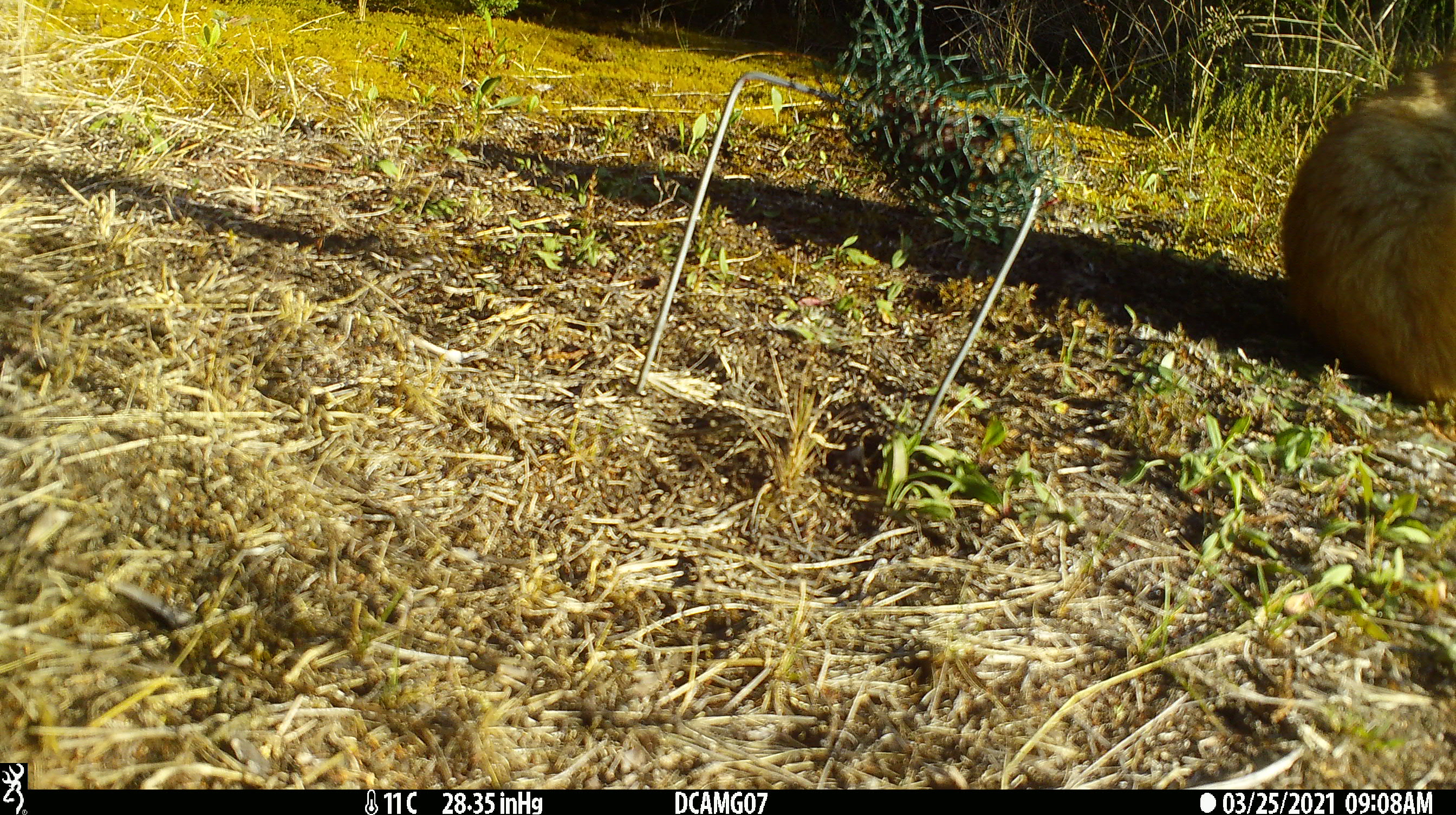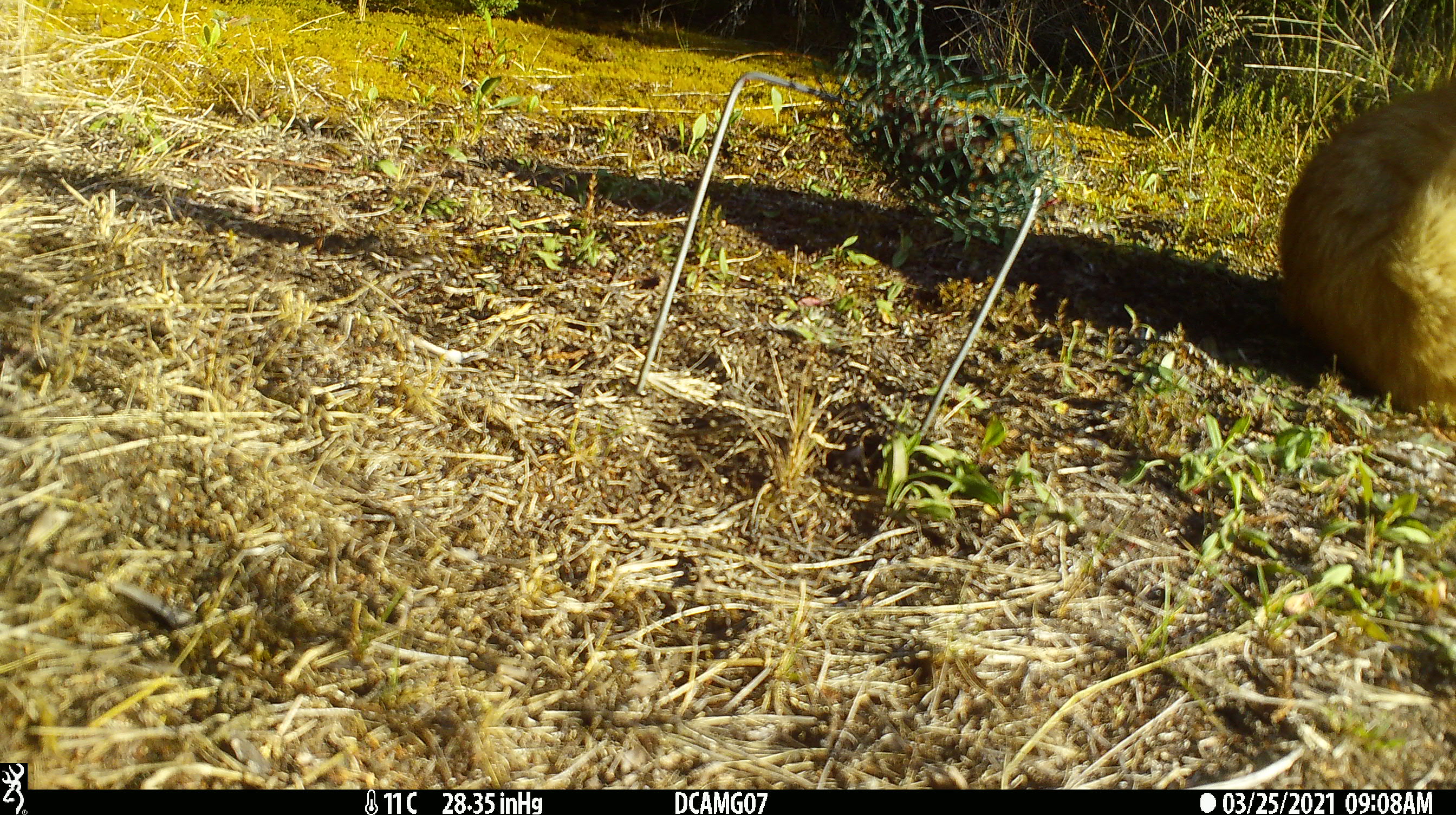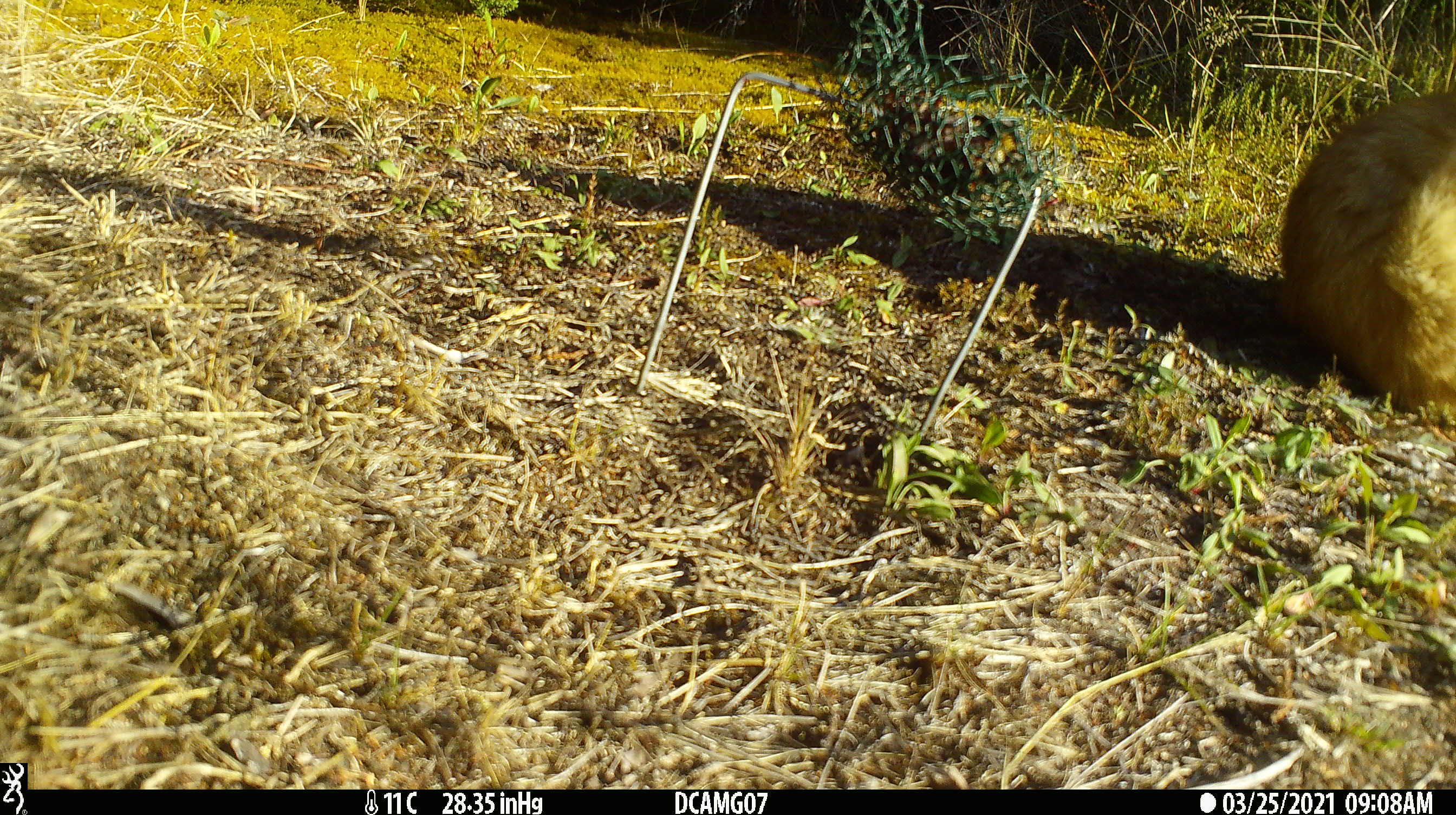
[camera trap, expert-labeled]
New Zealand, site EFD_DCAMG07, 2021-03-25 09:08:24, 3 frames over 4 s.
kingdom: Animalia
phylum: Chordata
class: Mammalia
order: Carnivora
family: Felidae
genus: Felis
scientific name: Felis catus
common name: domestic cat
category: cat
Cat (domestic cat) (Felis catus).